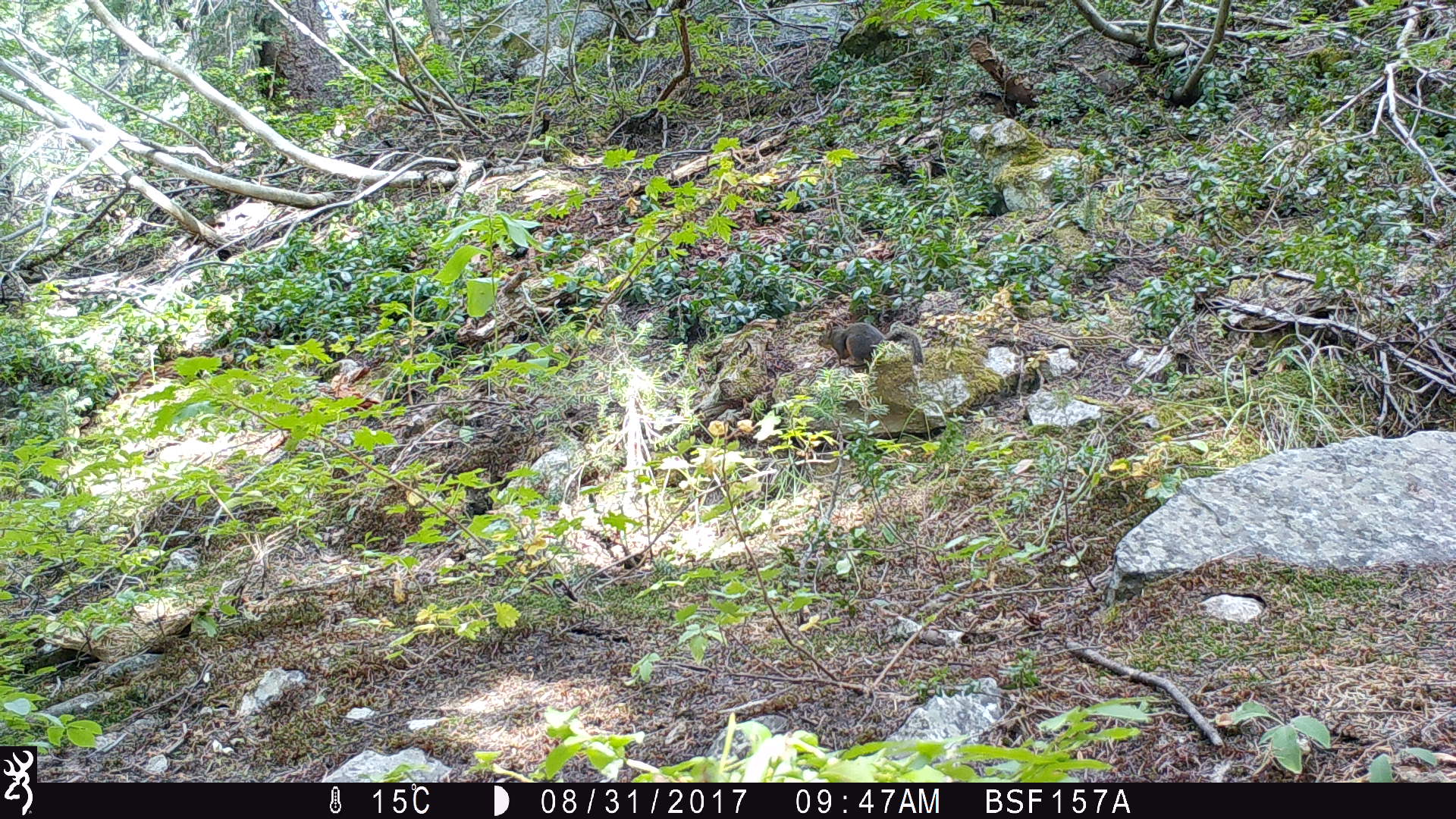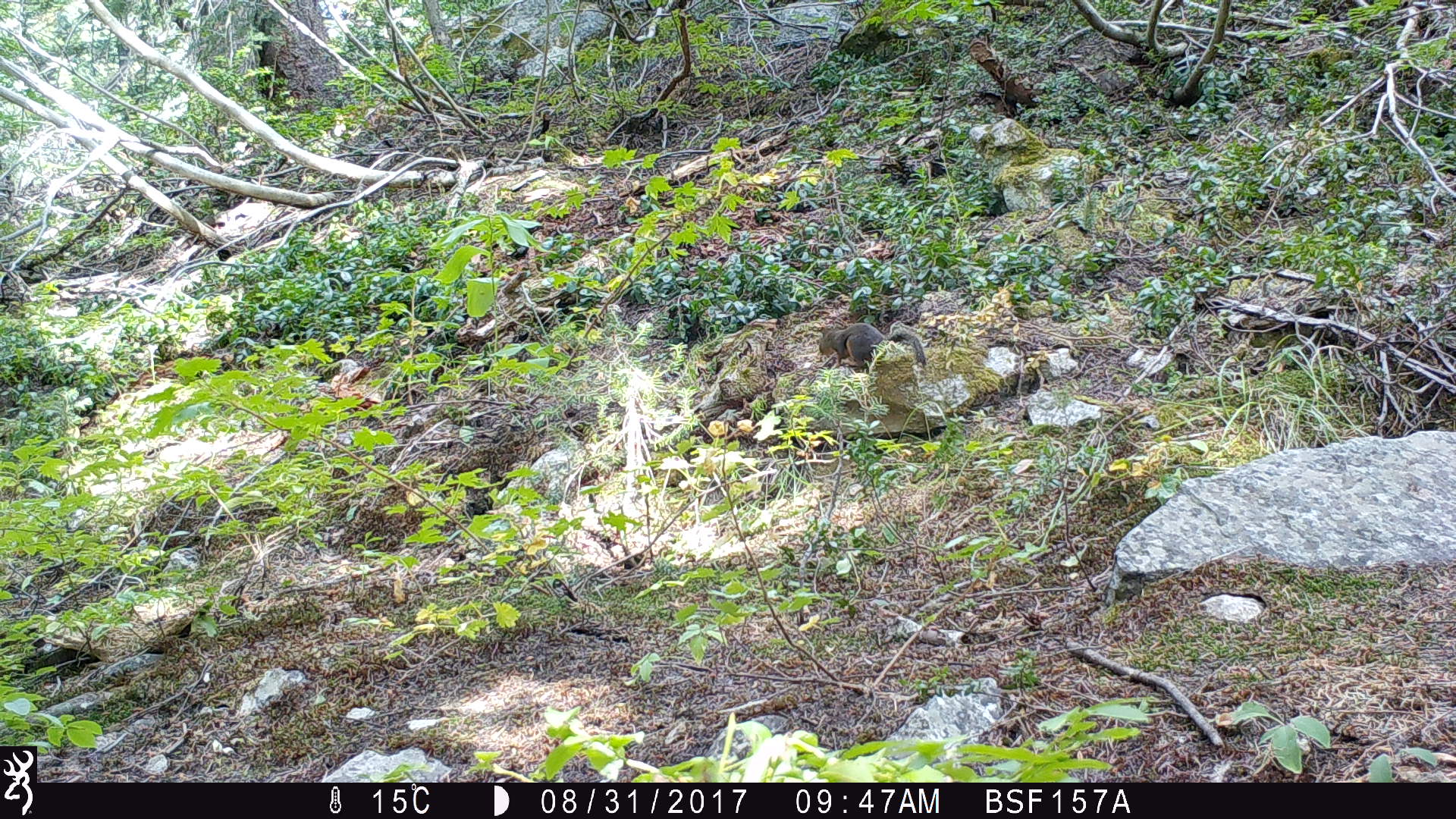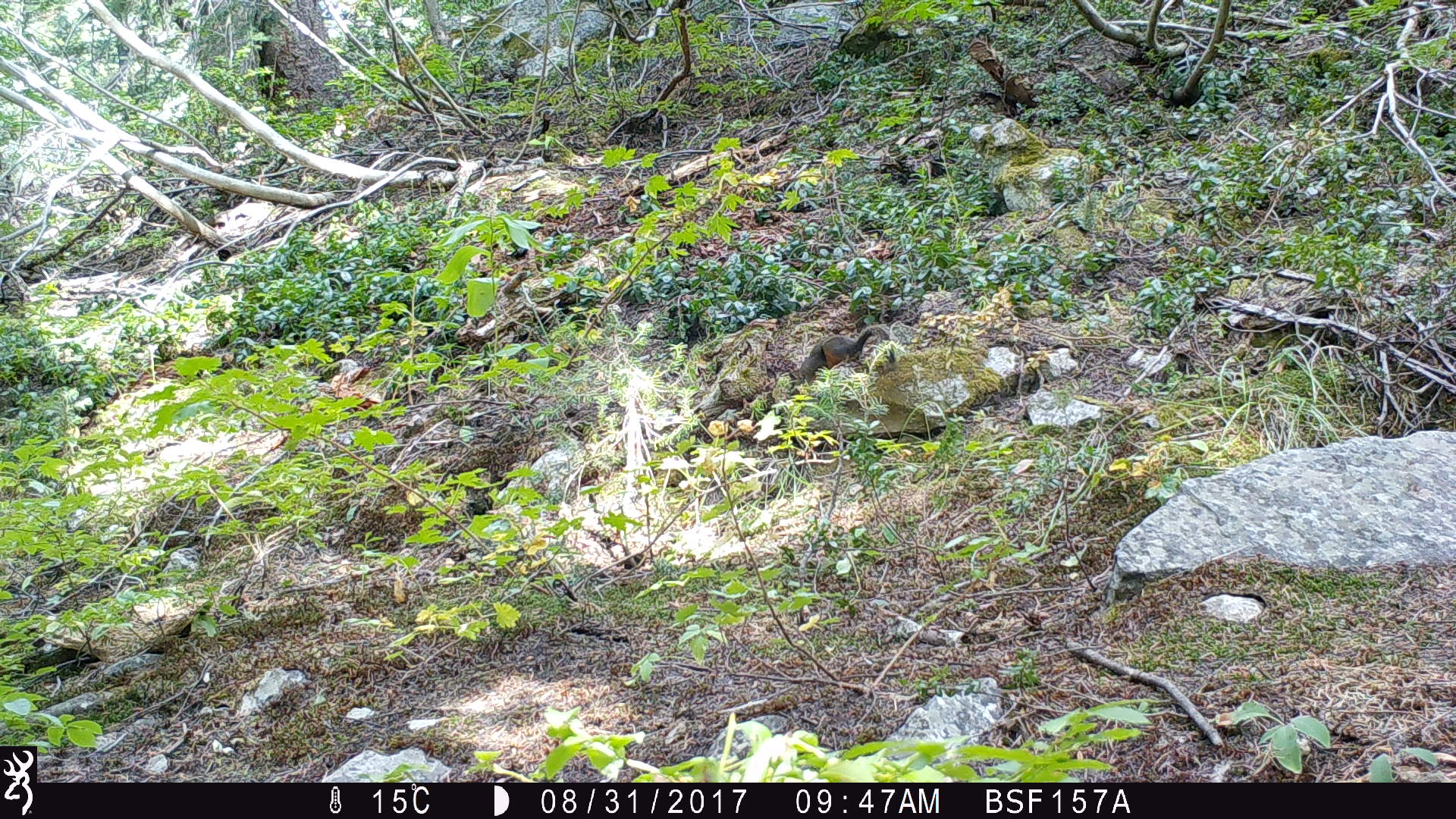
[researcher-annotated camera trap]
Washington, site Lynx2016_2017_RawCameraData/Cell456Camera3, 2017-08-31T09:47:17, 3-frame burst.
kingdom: Animalia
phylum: Chordata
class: Mammalia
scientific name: Mammalia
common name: small mammal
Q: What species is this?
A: Small mammal (Mammalia).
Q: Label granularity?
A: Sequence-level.